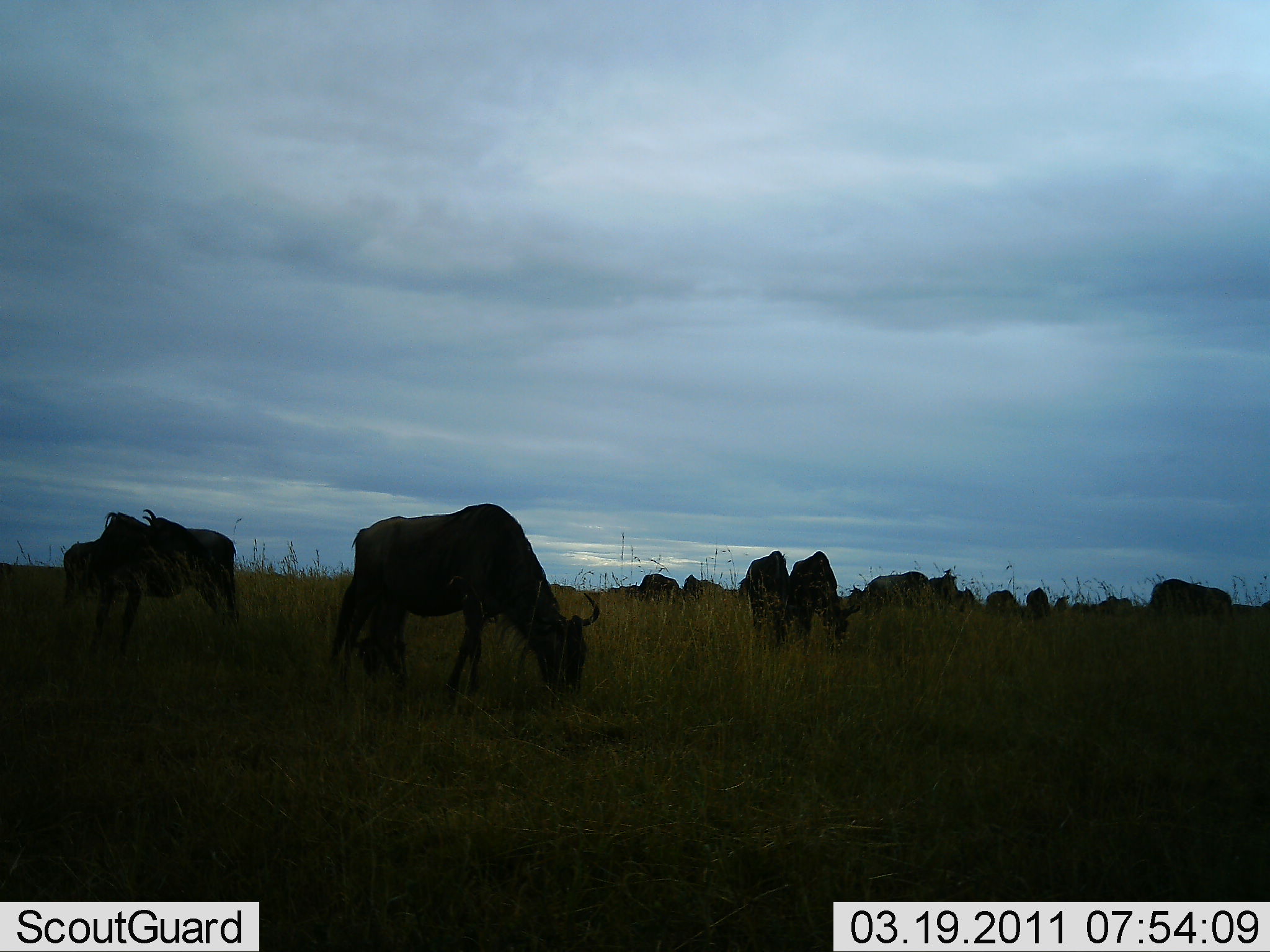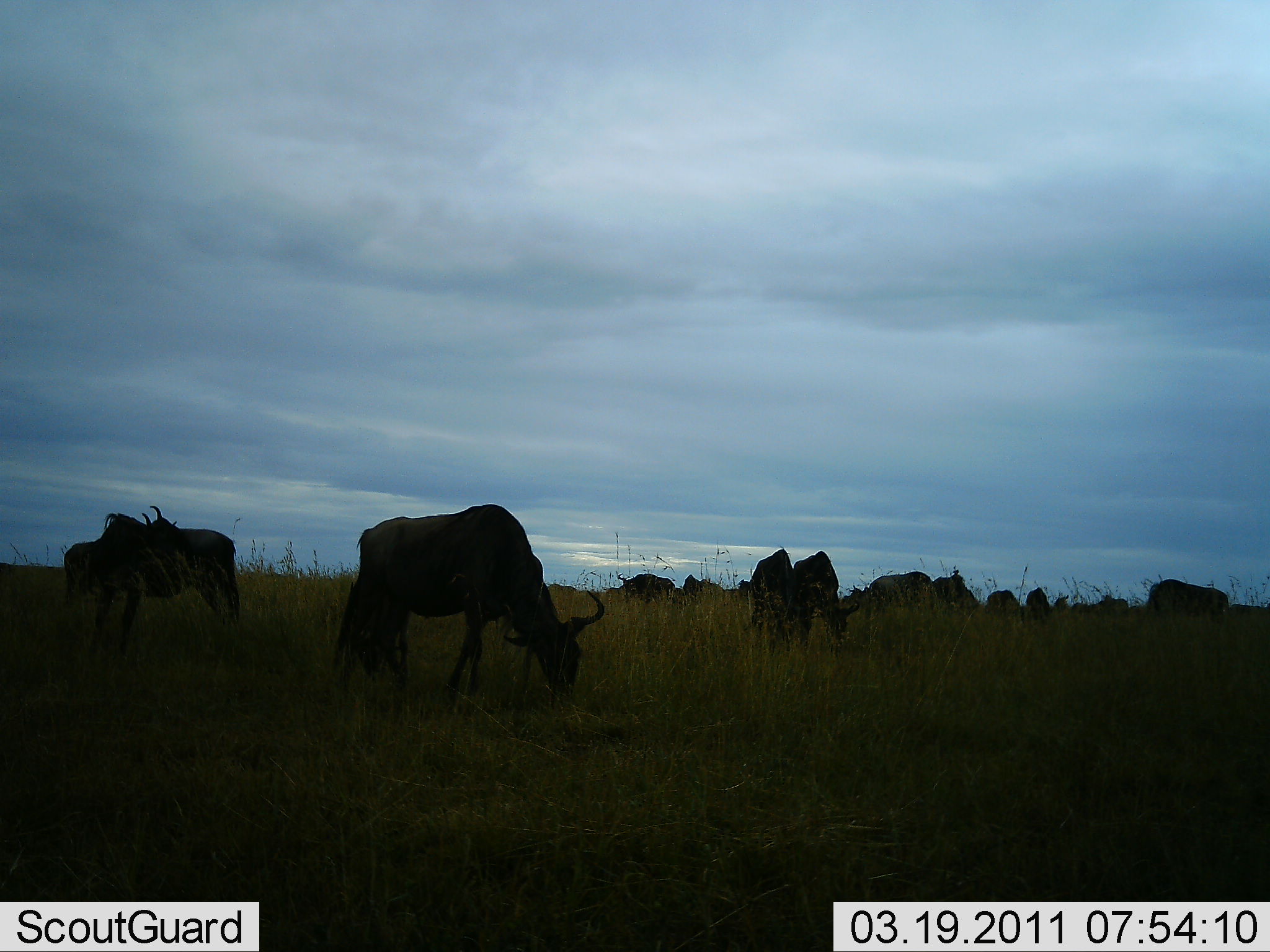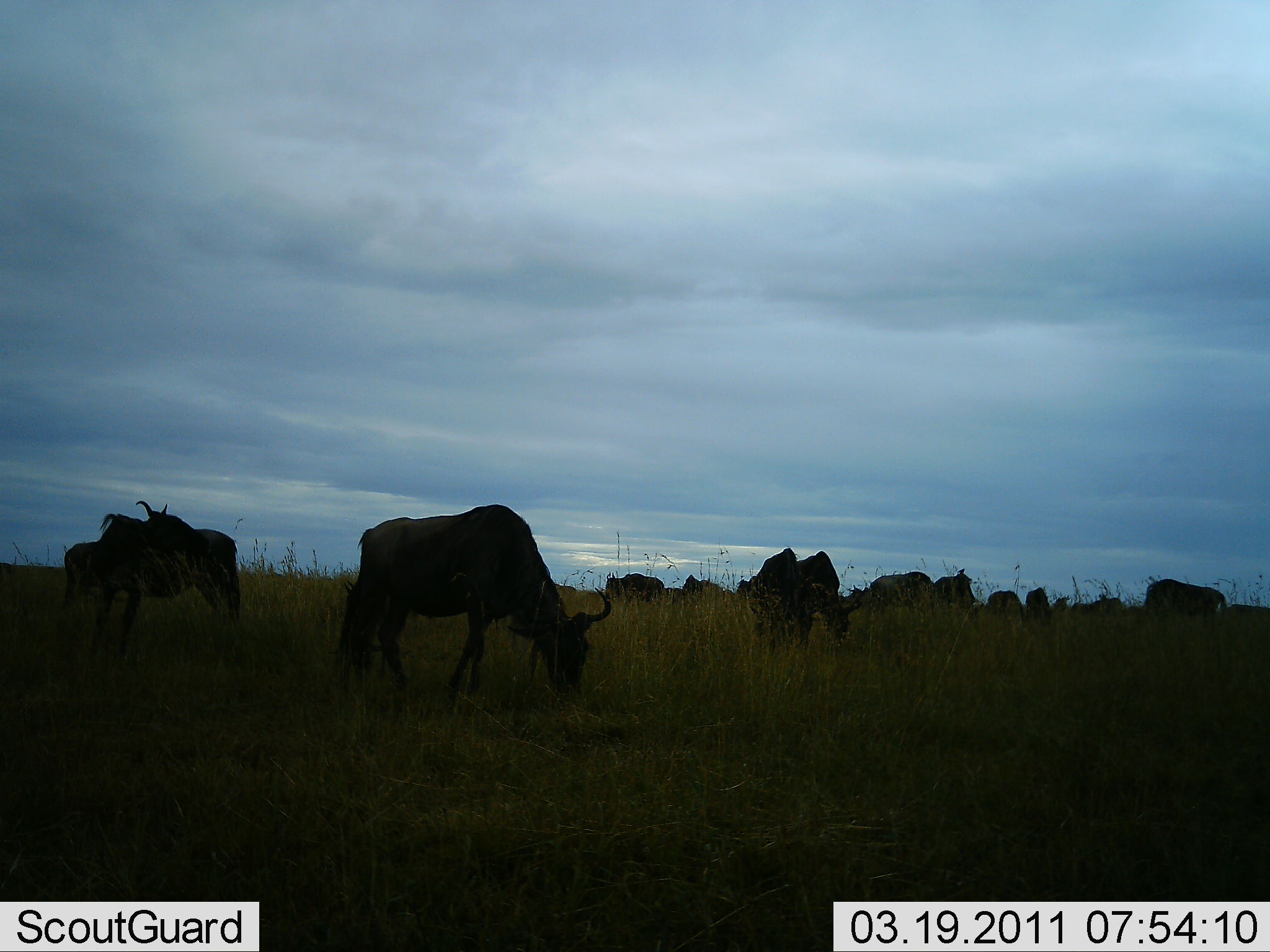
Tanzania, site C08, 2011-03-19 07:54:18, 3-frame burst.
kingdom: Animalia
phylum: Chordata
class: Mammalia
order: Artiodactyla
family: Bovidae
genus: Connochaetes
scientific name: Connochaetes taurinus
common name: blue wildebeest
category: wildebeest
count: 11-50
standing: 55%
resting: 0%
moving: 9%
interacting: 9%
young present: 0%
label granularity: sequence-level